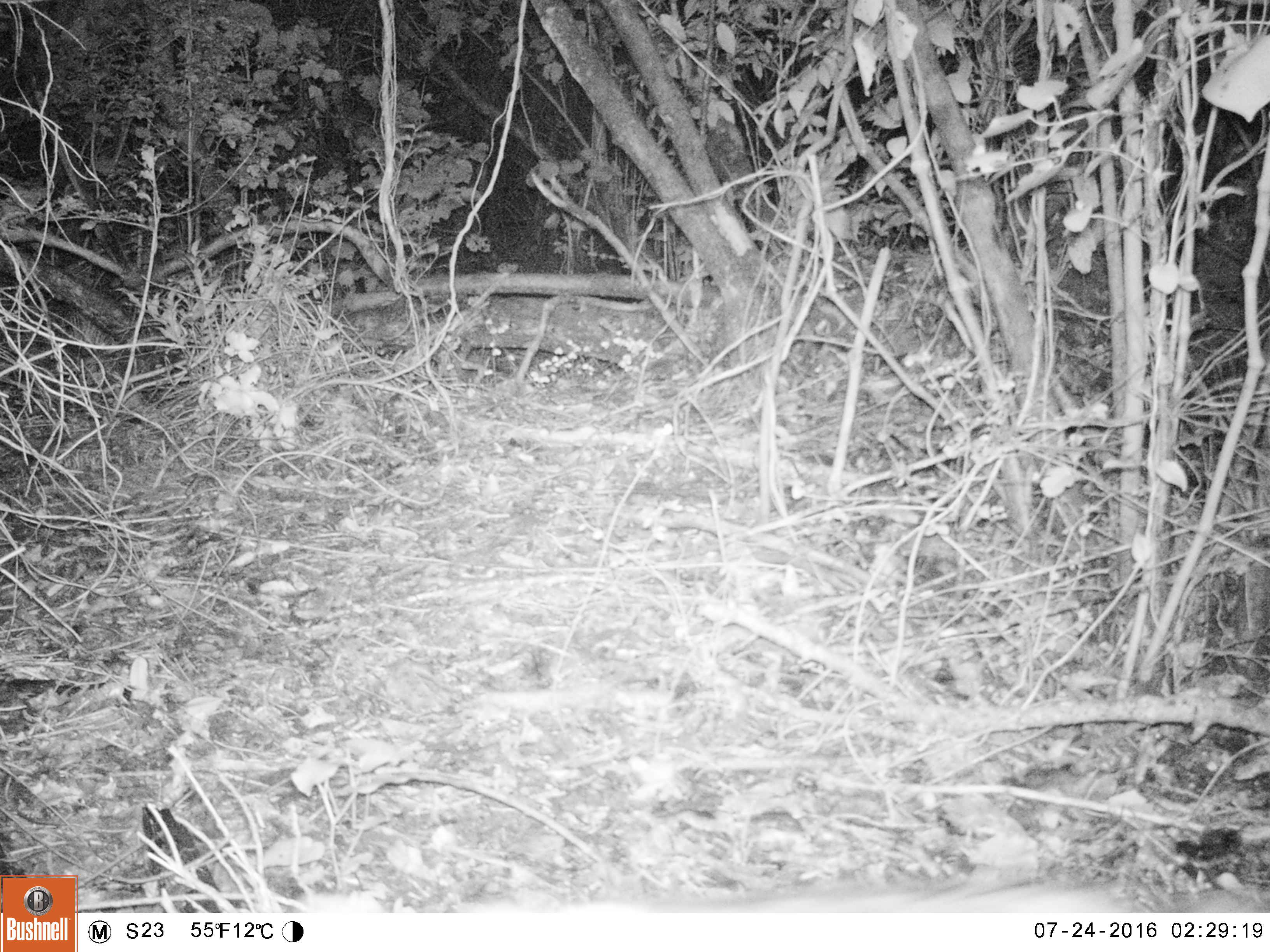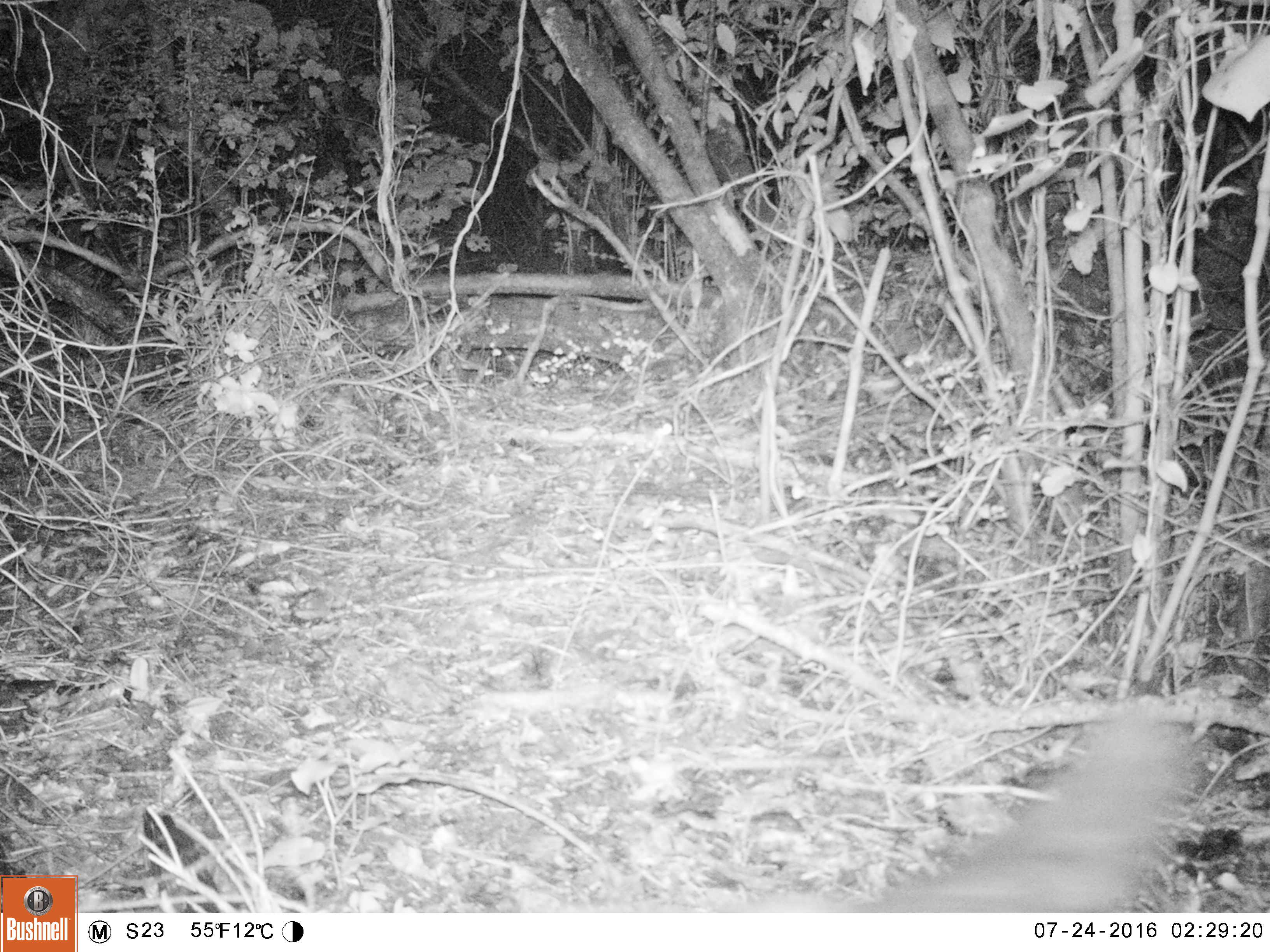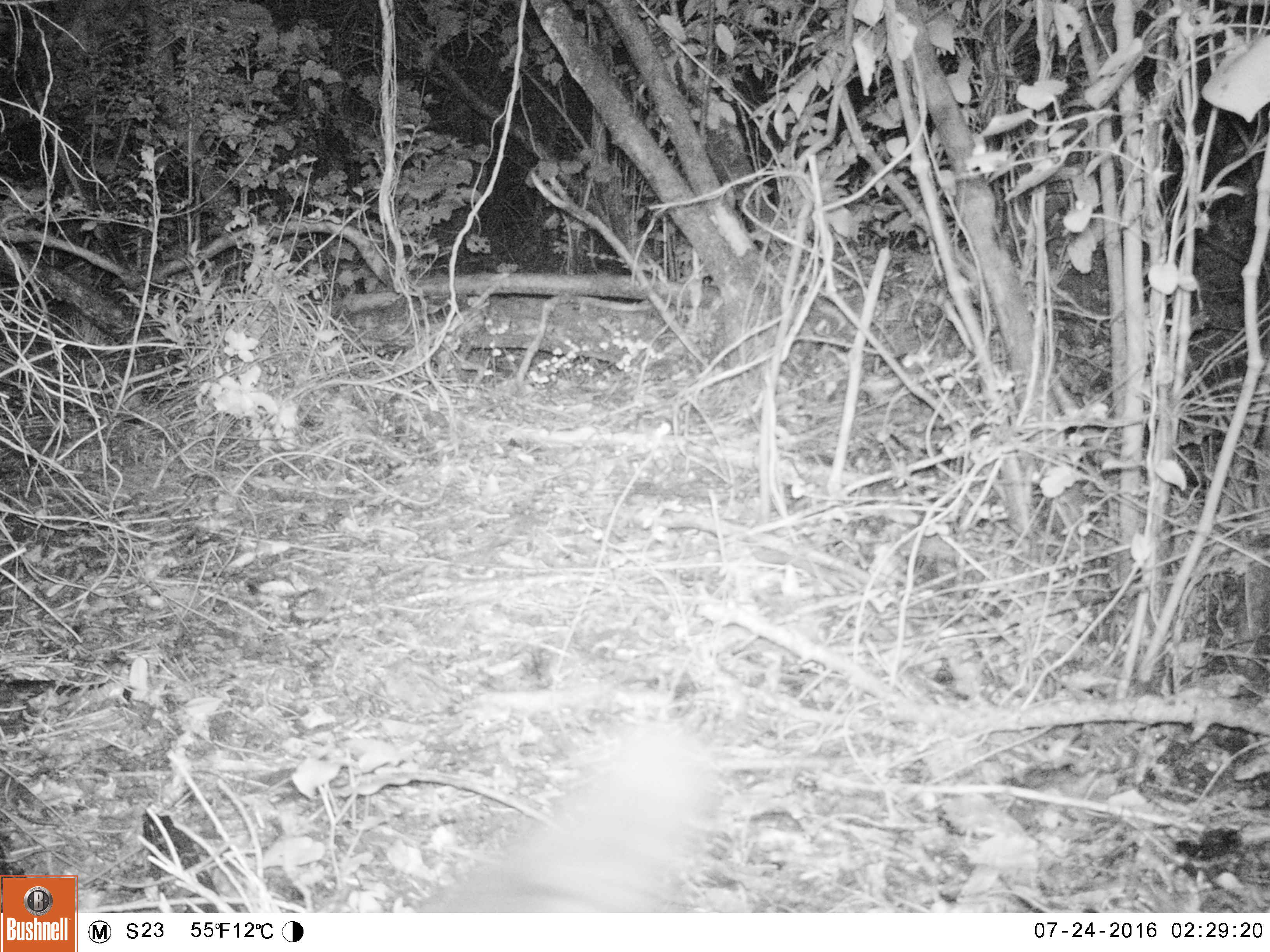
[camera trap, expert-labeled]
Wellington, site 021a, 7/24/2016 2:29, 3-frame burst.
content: unidentified animal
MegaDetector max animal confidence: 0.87